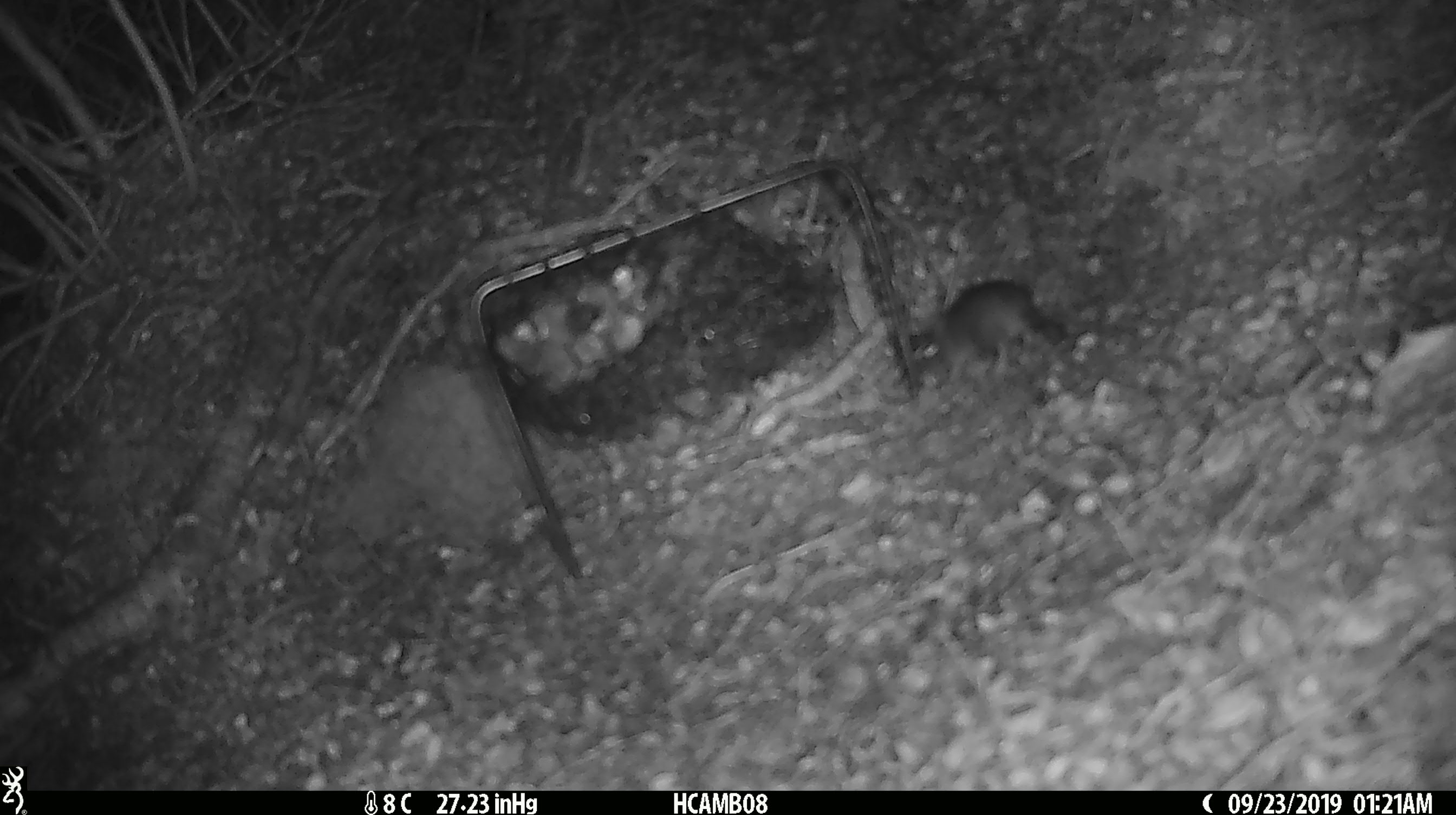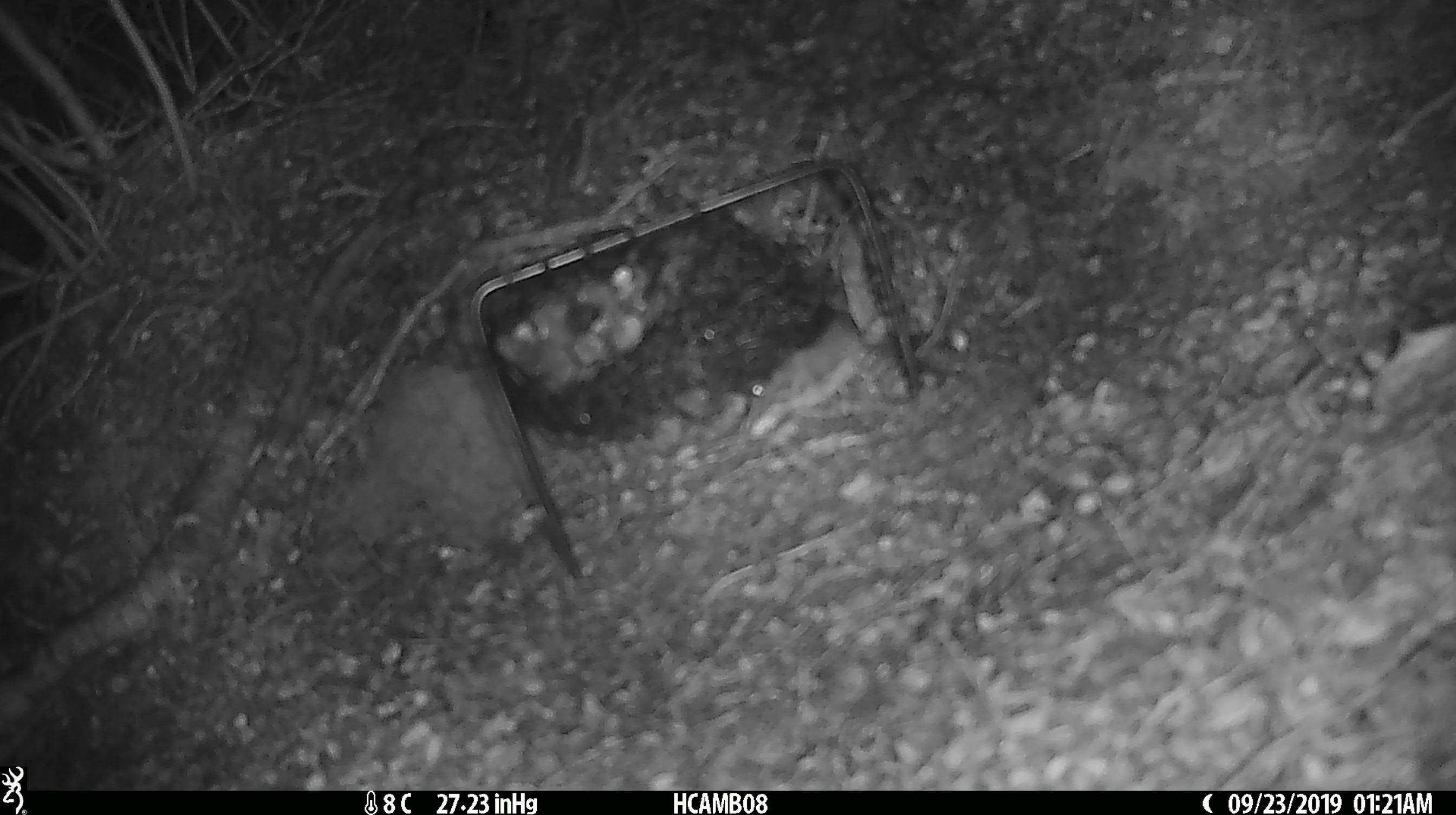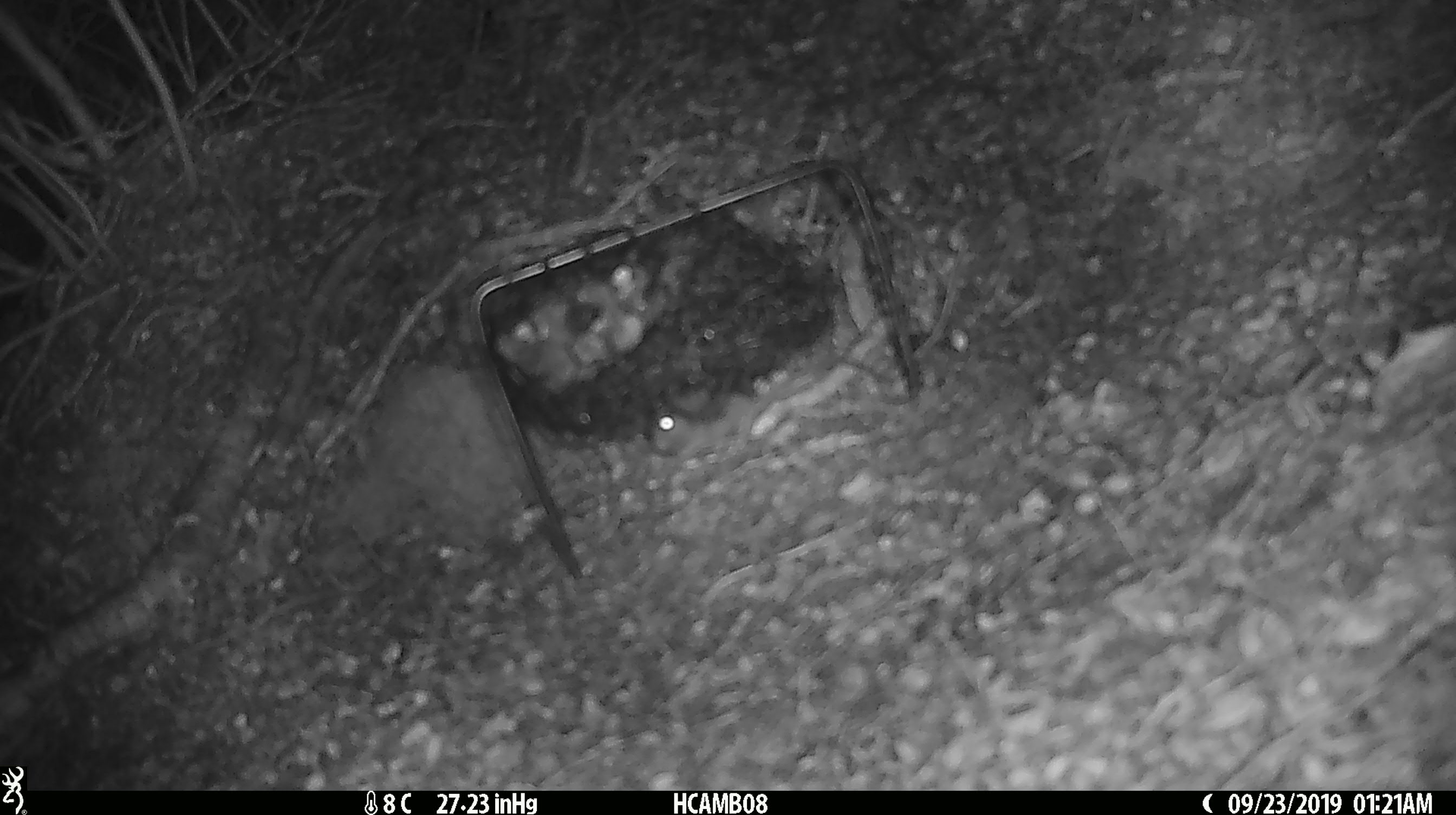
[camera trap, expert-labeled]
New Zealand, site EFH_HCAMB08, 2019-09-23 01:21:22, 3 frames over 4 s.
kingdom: Animalia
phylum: Chordata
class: Mammalia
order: Rodentia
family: Muridae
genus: Mus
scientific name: Mus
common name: mouse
Mouse (Mus).